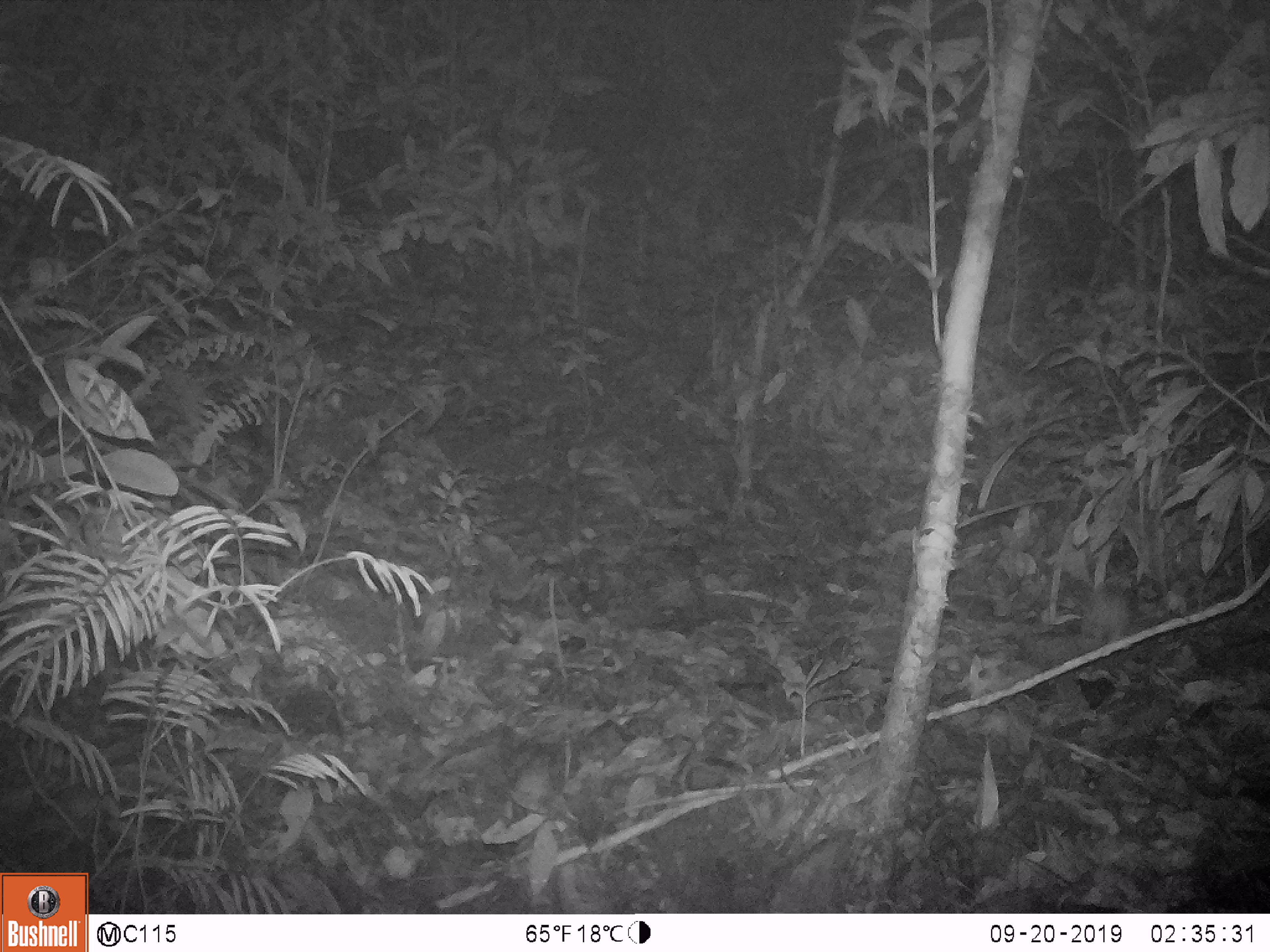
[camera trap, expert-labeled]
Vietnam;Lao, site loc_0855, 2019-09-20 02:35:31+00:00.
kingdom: Animalia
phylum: Chordata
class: Mammalia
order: Rodentia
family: Muridae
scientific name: Muridae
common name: old-world mice and rats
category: unidentified murid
Unidentified murid (old-world mice and rats) (Muridae). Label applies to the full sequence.